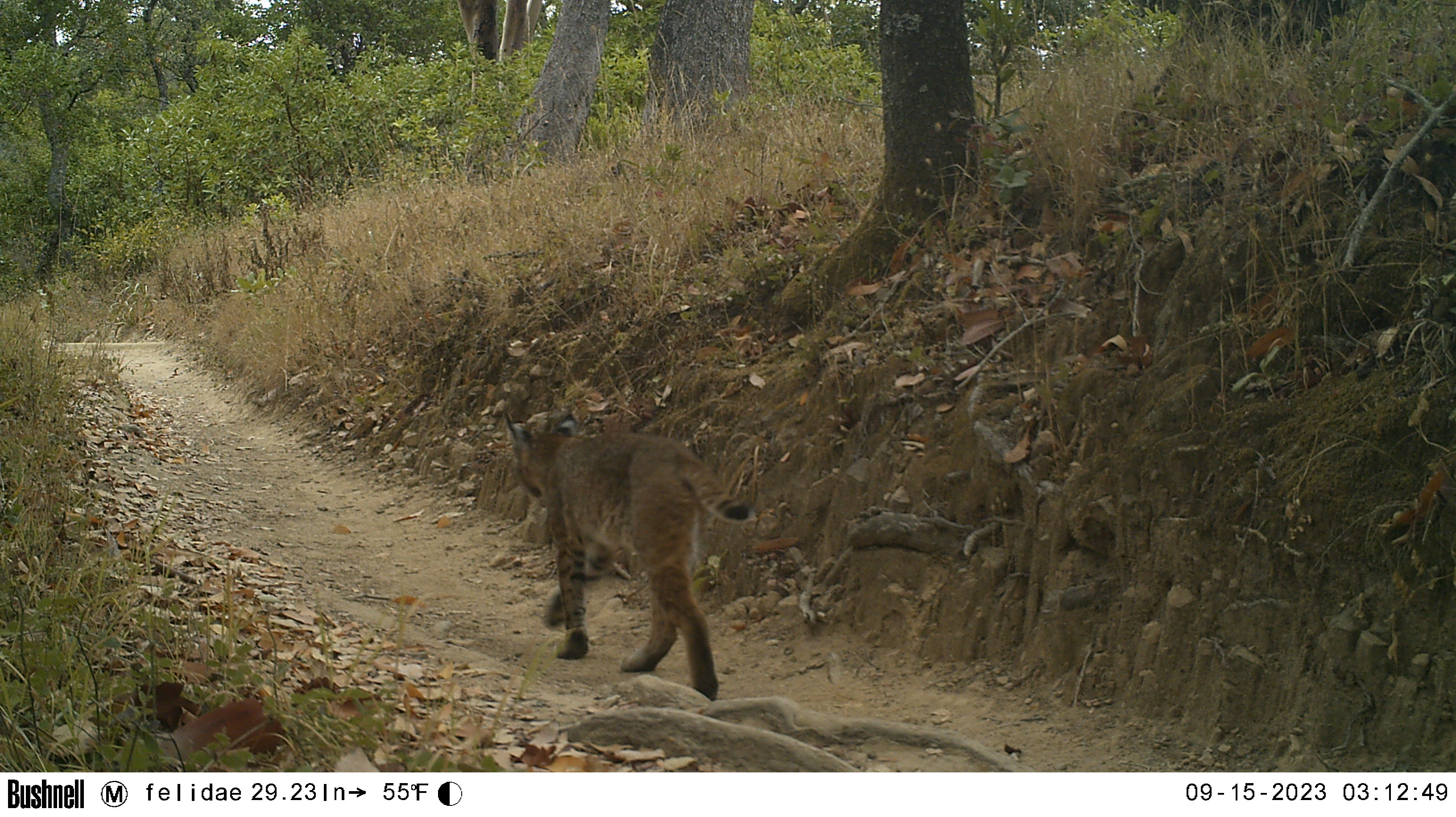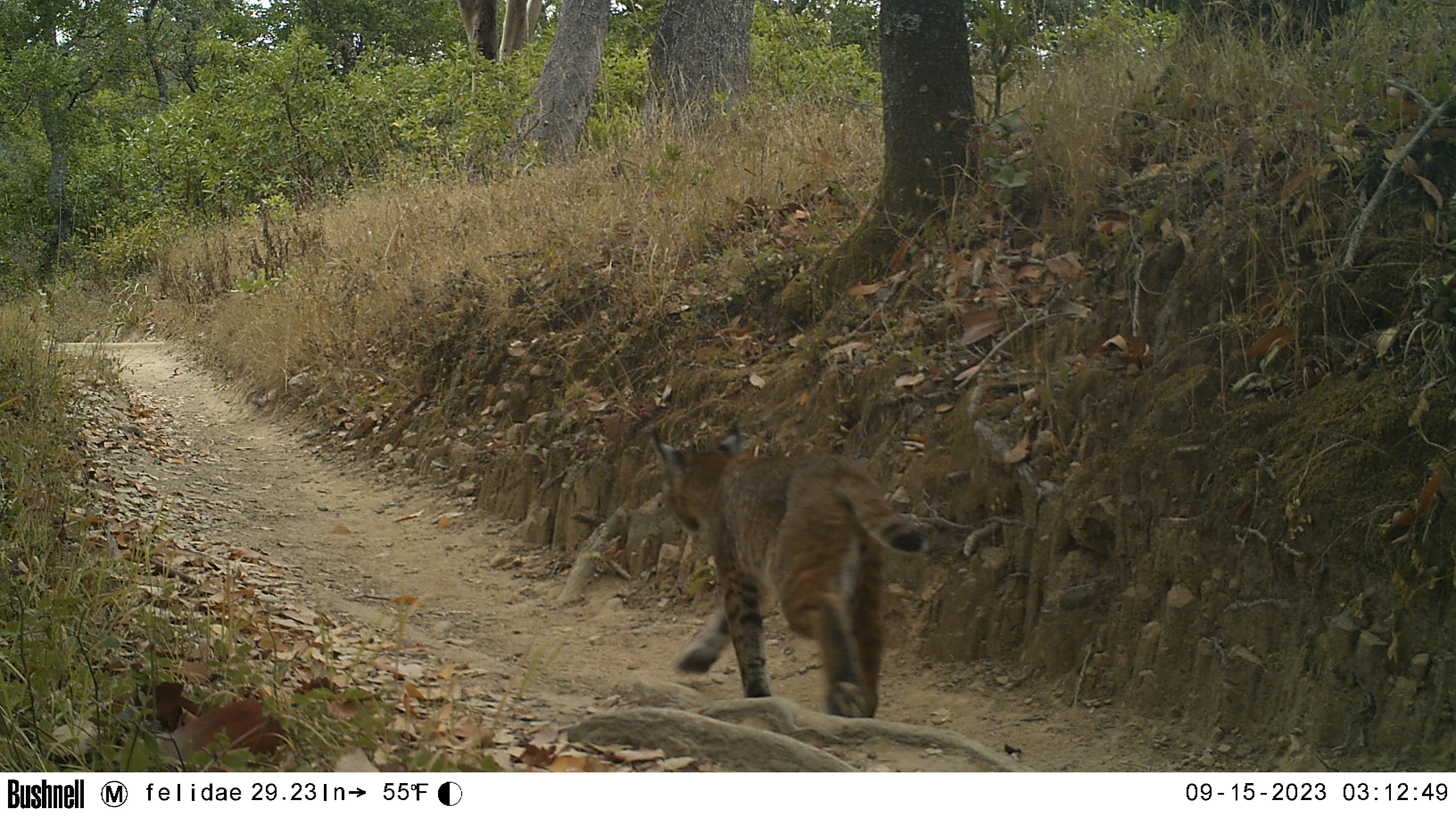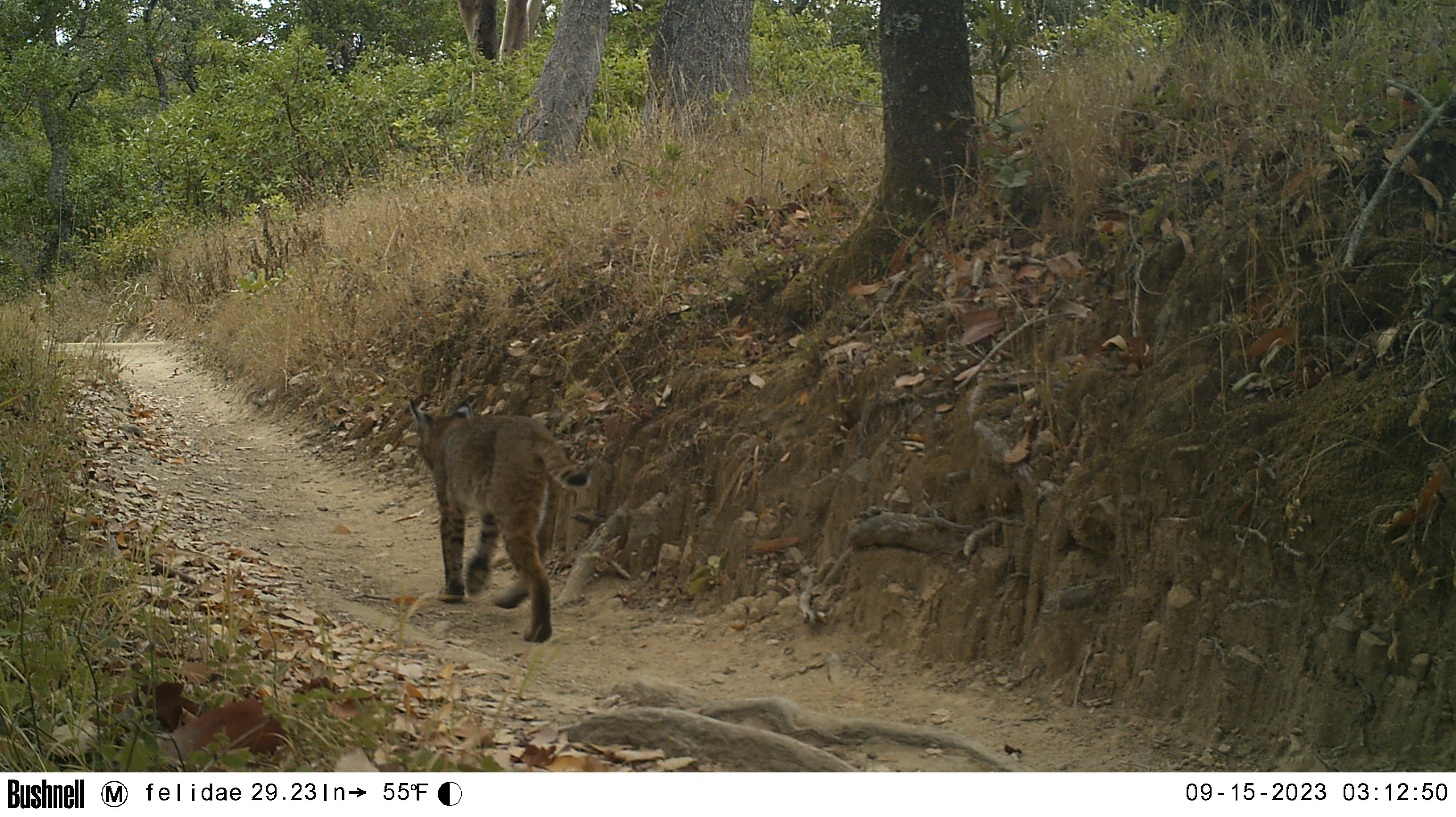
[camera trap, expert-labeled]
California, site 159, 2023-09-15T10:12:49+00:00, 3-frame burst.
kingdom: Animalia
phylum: Chordata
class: Mammalia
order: Carnivora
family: Felidae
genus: Lynx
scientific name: Lynx rufus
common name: bobcat